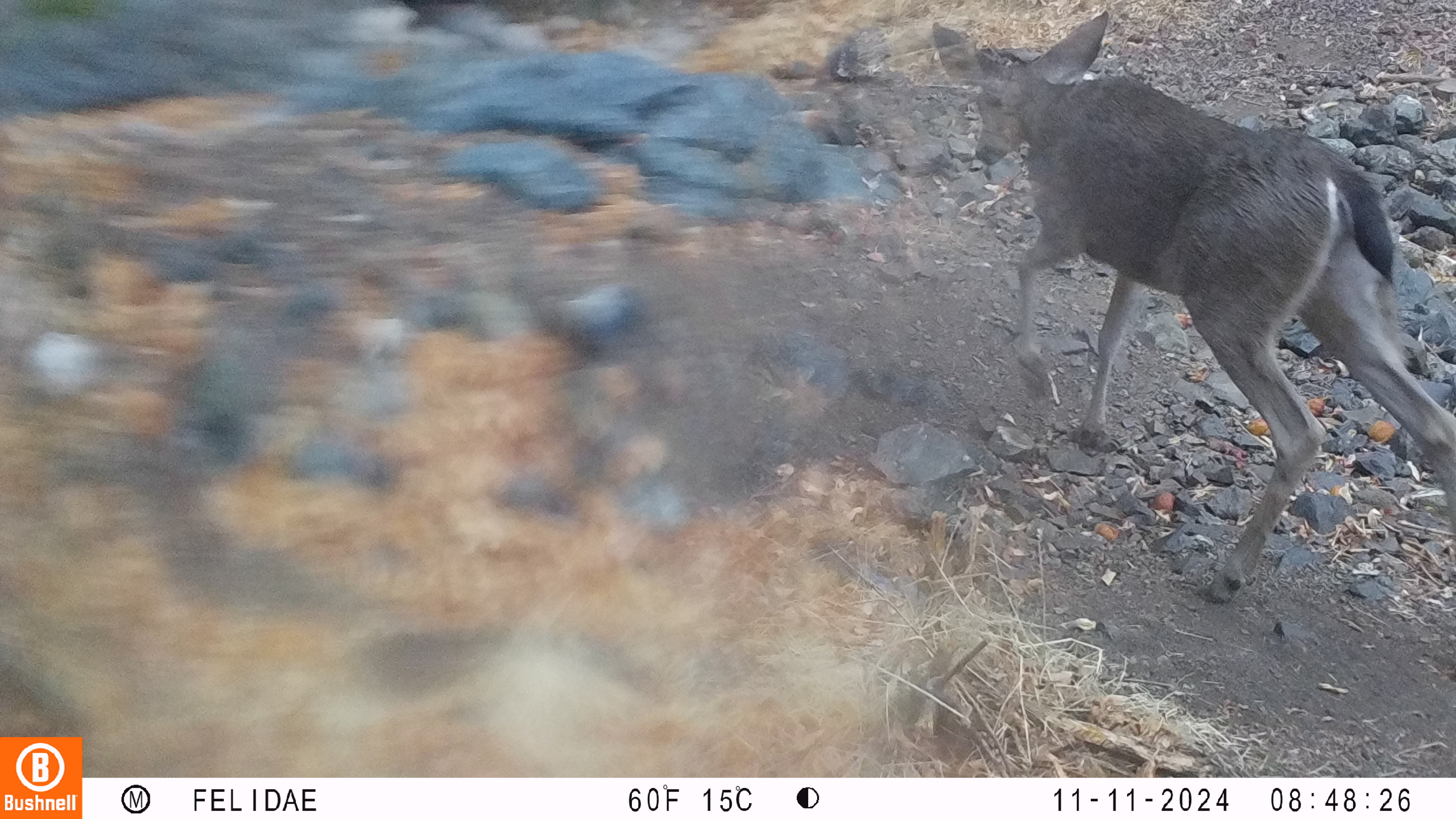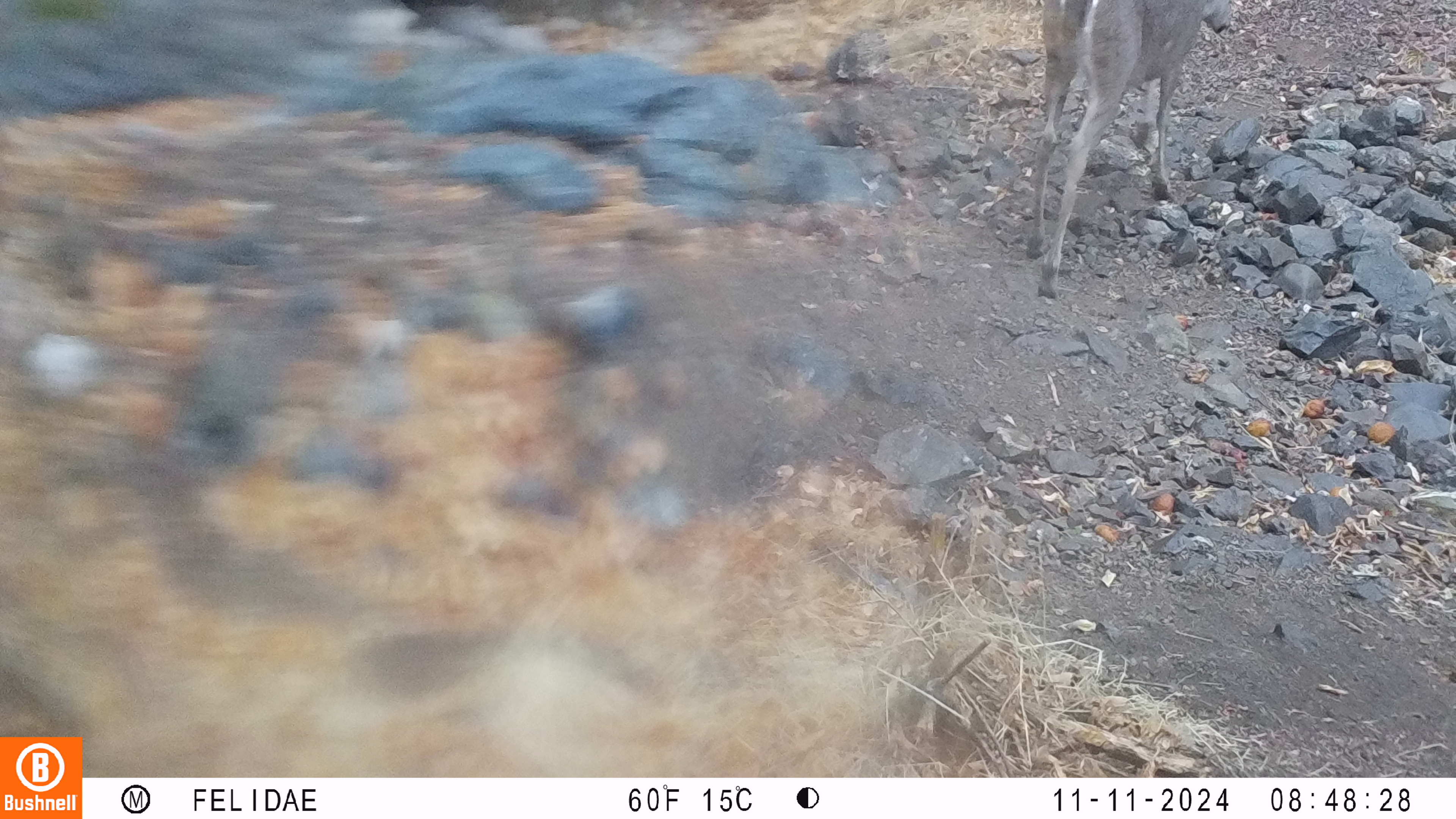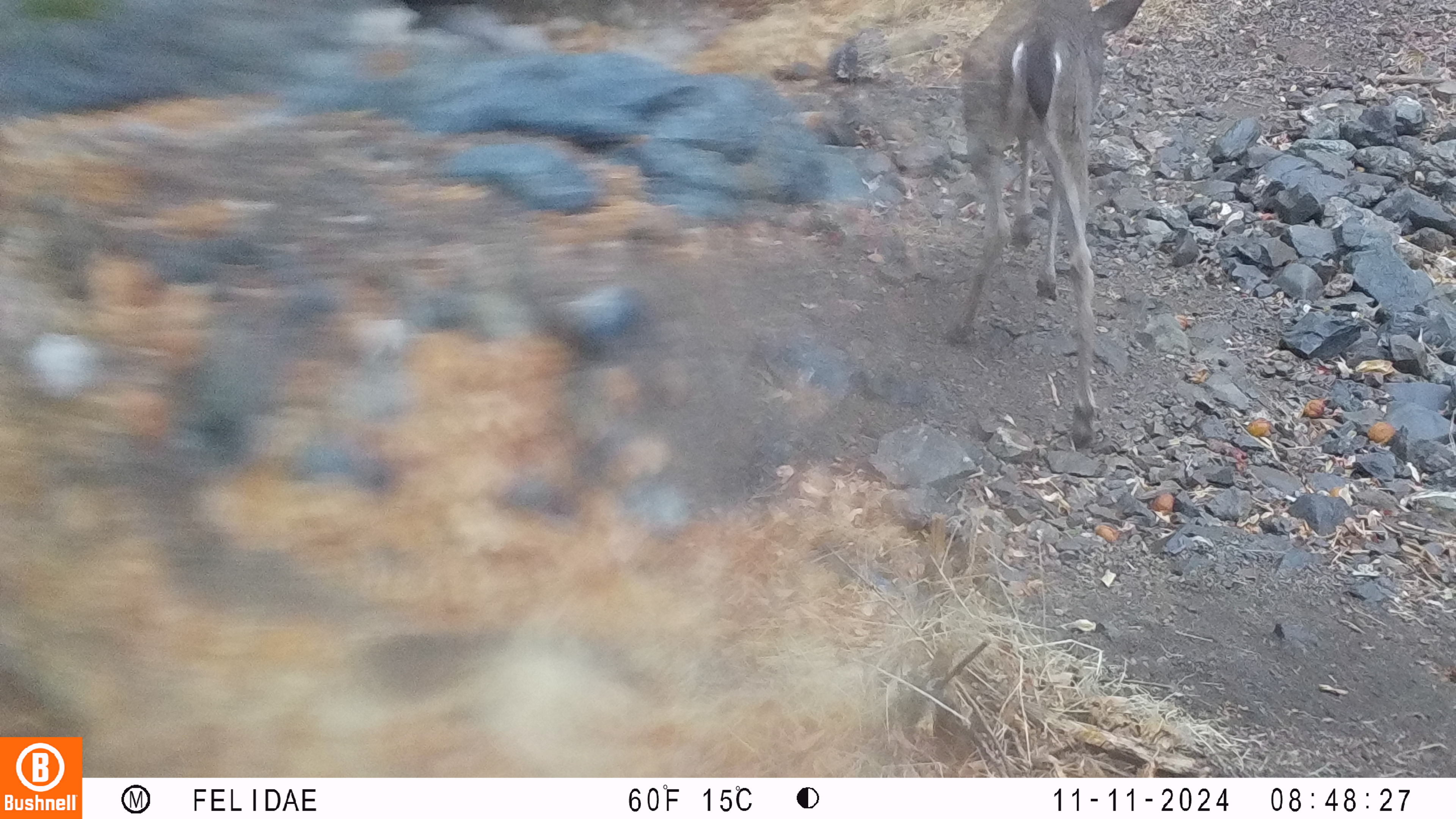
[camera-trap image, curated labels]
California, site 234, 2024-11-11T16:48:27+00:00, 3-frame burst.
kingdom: Animalia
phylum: Chordata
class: Mammalia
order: Artiodactyla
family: Cervidae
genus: Odocoileus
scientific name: Odocoileus hemionus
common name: mule deer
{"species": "mule deer (Odocoileus hemionus)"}